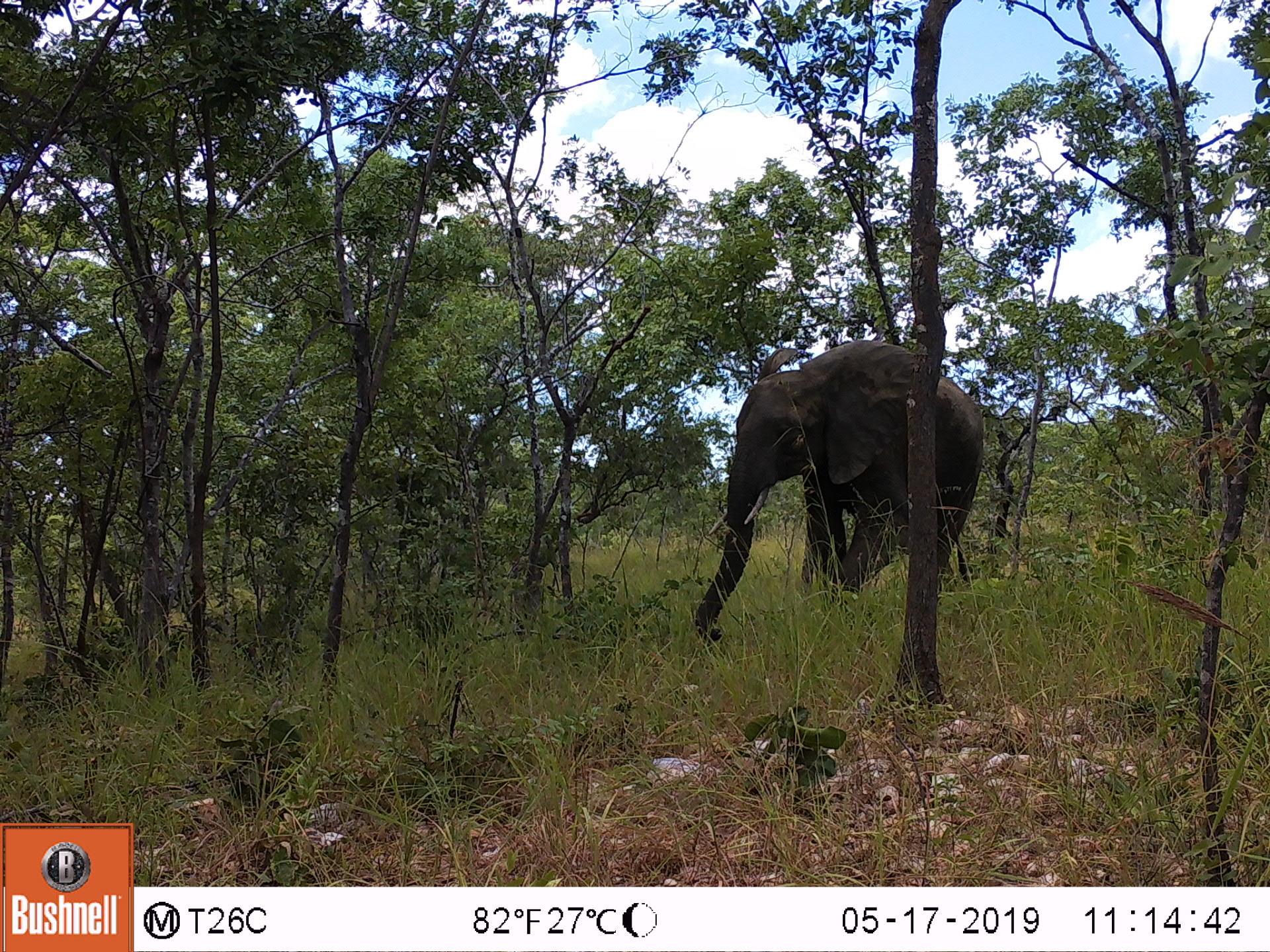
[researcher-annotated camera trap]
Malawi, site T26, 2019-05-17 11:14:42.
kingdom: Animalia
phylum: Chordata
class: Mammalia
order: Proboscidea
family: Elephantidae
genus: Loxodonta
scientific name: Loxodonta africana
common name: african savanna elephant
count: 1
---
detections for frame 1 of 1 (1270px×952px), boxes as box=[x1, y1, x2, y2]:
african savanna elephant: box=[687, 332, 996, 651]